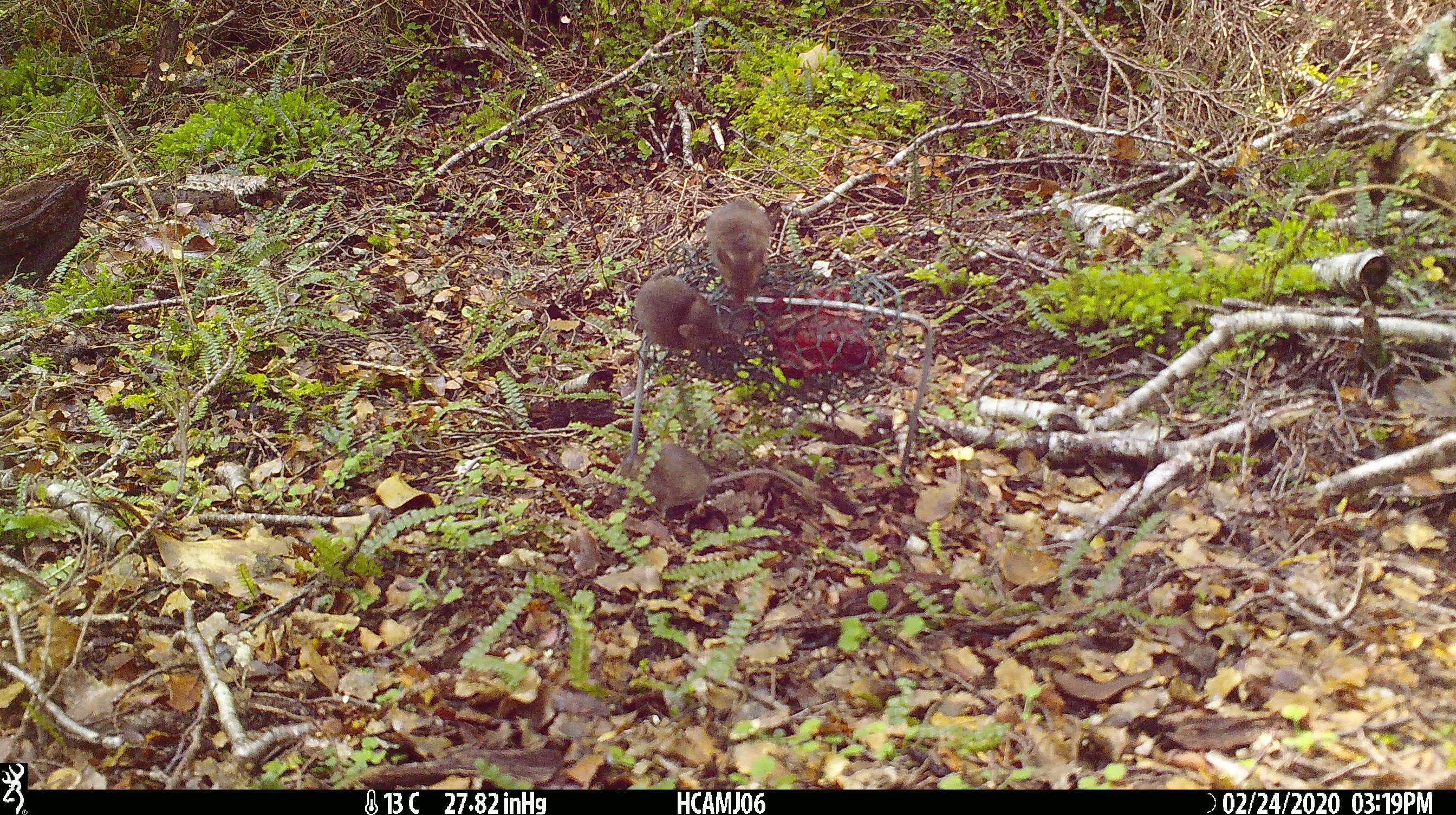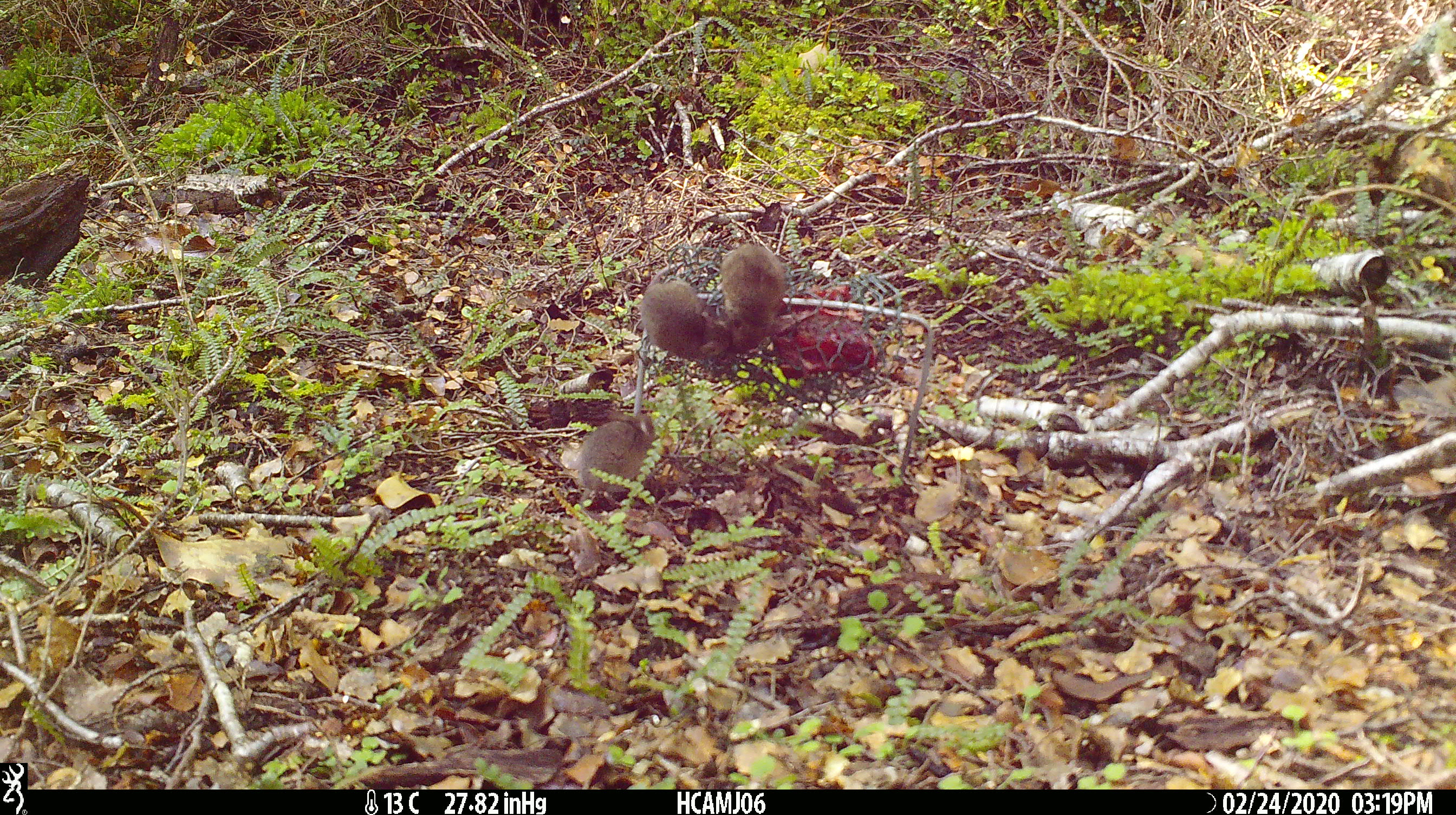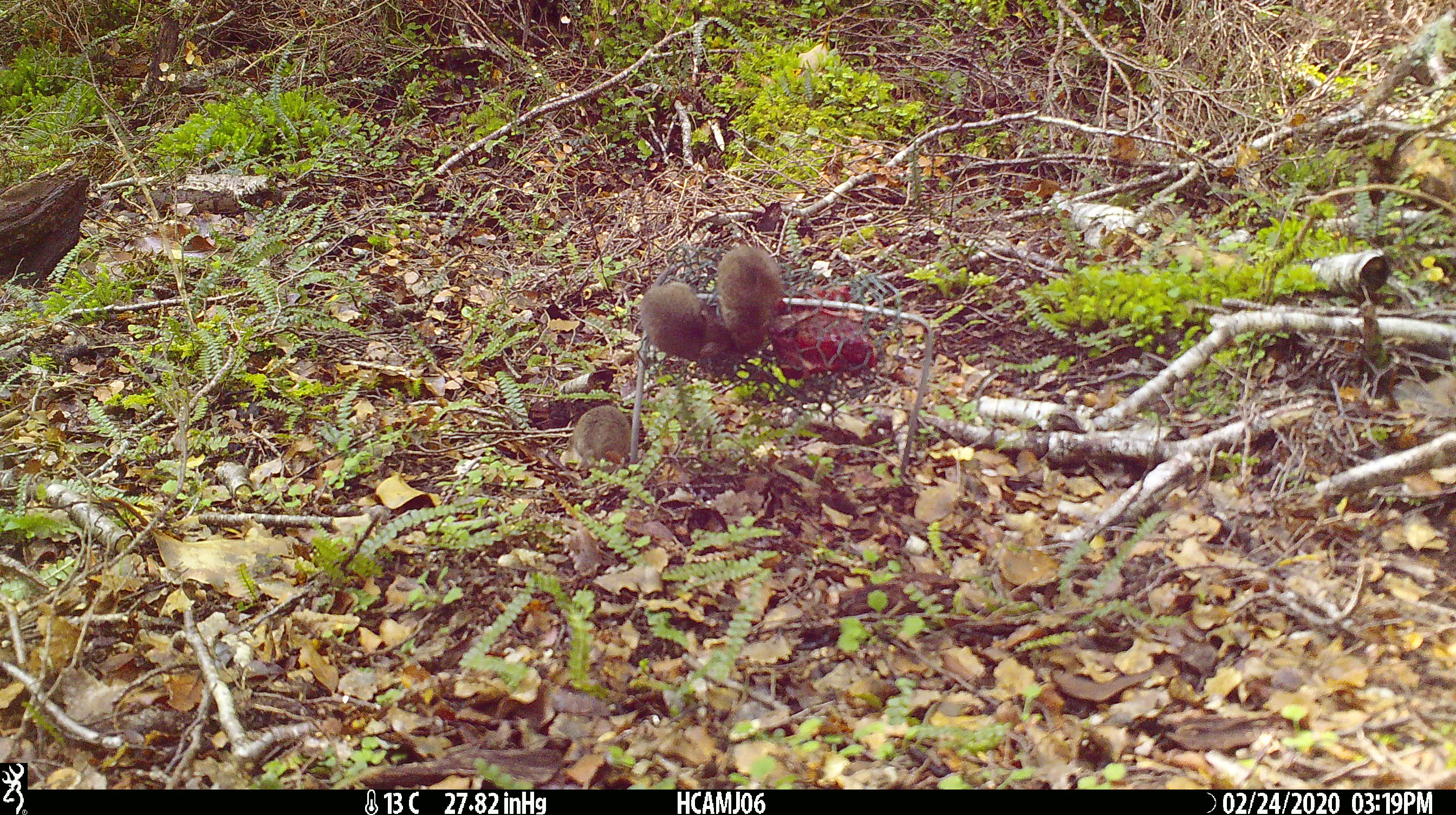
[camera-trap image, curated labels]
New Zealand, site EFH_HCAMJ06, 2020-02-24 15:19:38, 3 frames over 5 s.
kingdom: Animalia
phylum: Chordata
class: Mammalia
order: Rodentia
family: Muridae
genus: Mus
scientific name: Mus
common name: mouse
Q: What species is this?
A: Mouse (Mus).